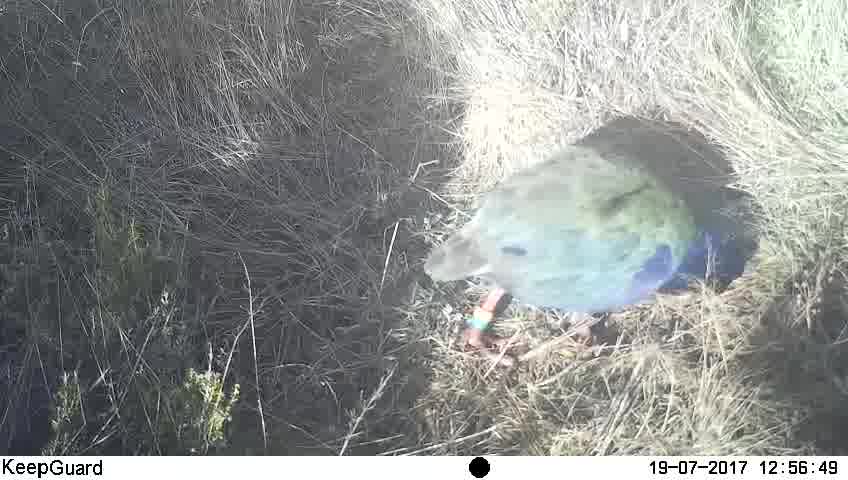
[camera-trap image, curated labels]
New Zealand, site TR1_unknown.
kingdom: Animalia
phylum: Chordata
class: Aves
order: Gruiformes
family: Rallidae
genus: Porphyrio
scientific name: Porphyrio mantelli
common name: takahe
Takahe (Porphyrio mantelli).